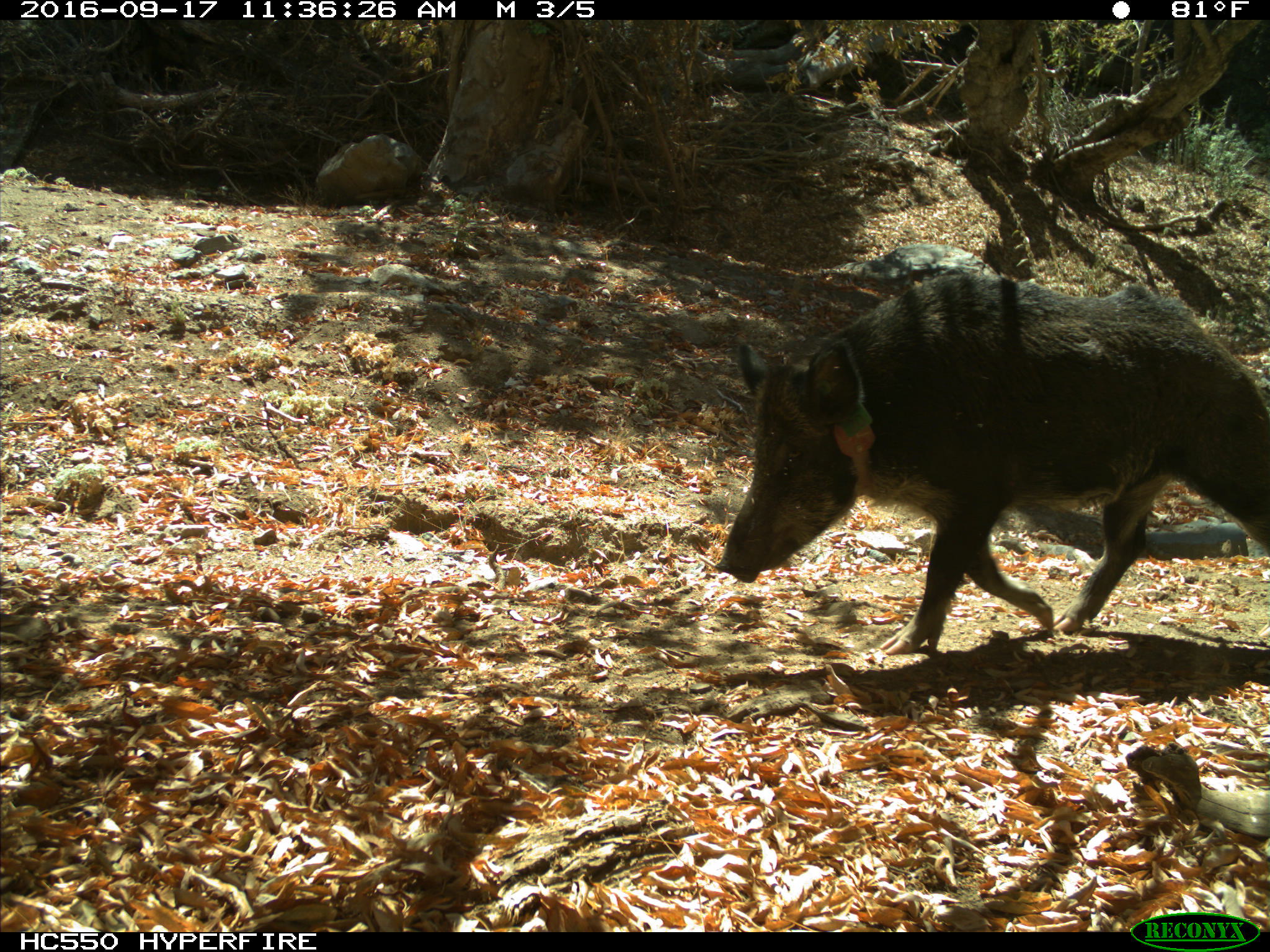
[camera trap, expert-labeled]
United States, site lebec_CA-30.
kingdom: Animalia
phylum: Chordata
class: Mammalia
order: Artiodactyla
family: Suidae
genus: Sus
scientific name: Sus scrofa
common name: wild boar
Sus scrofa (wild boar).